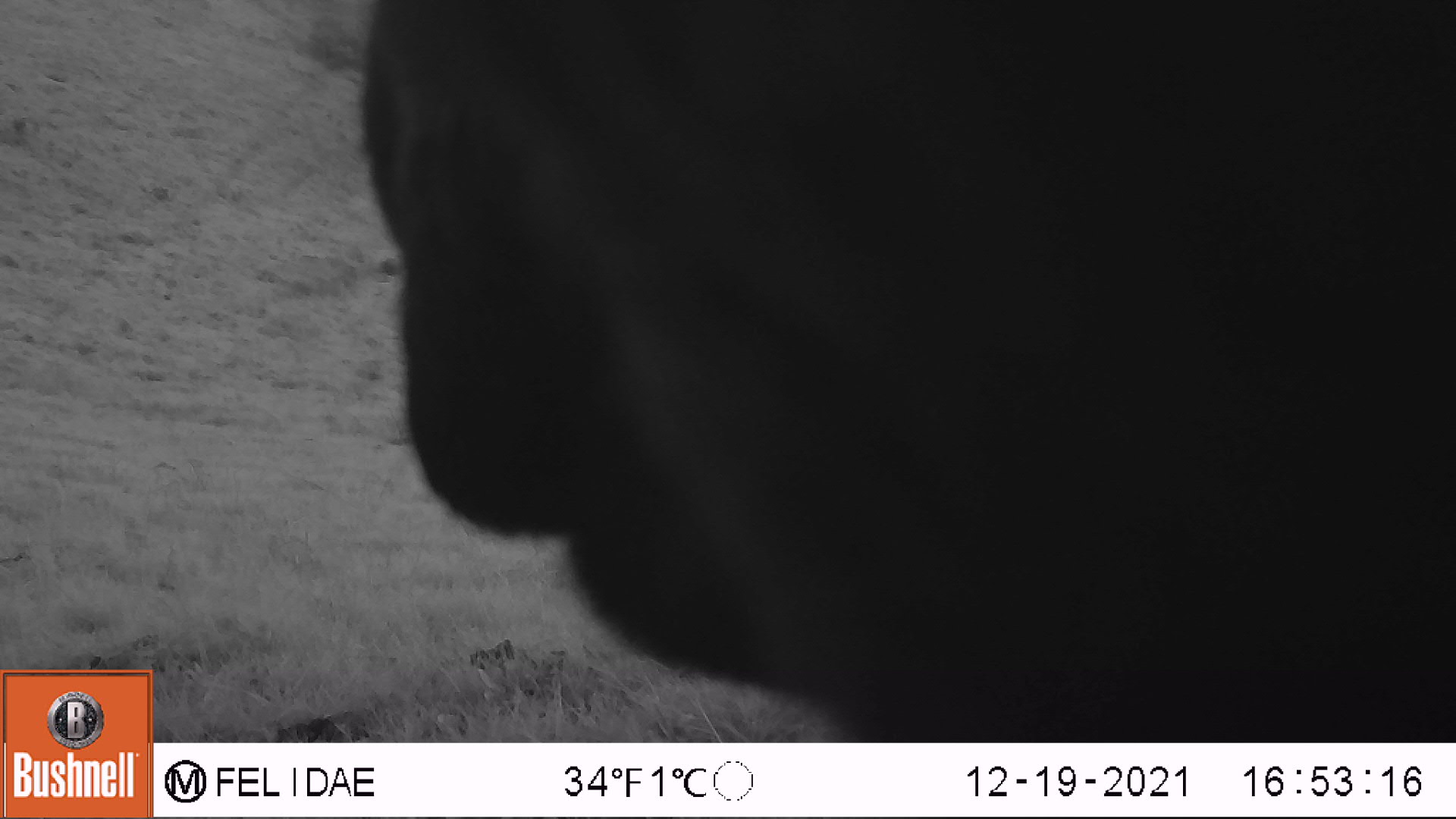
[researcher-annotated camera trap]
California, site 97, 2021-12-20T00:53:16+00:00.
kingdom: Animalia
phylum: Chordata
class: Mammalia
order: Artiodactyla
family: Bovidae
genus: Bos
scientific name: Bos taurus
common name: domestic cattle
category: cattle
Cattle (domestic cattle) (Bos taurus).